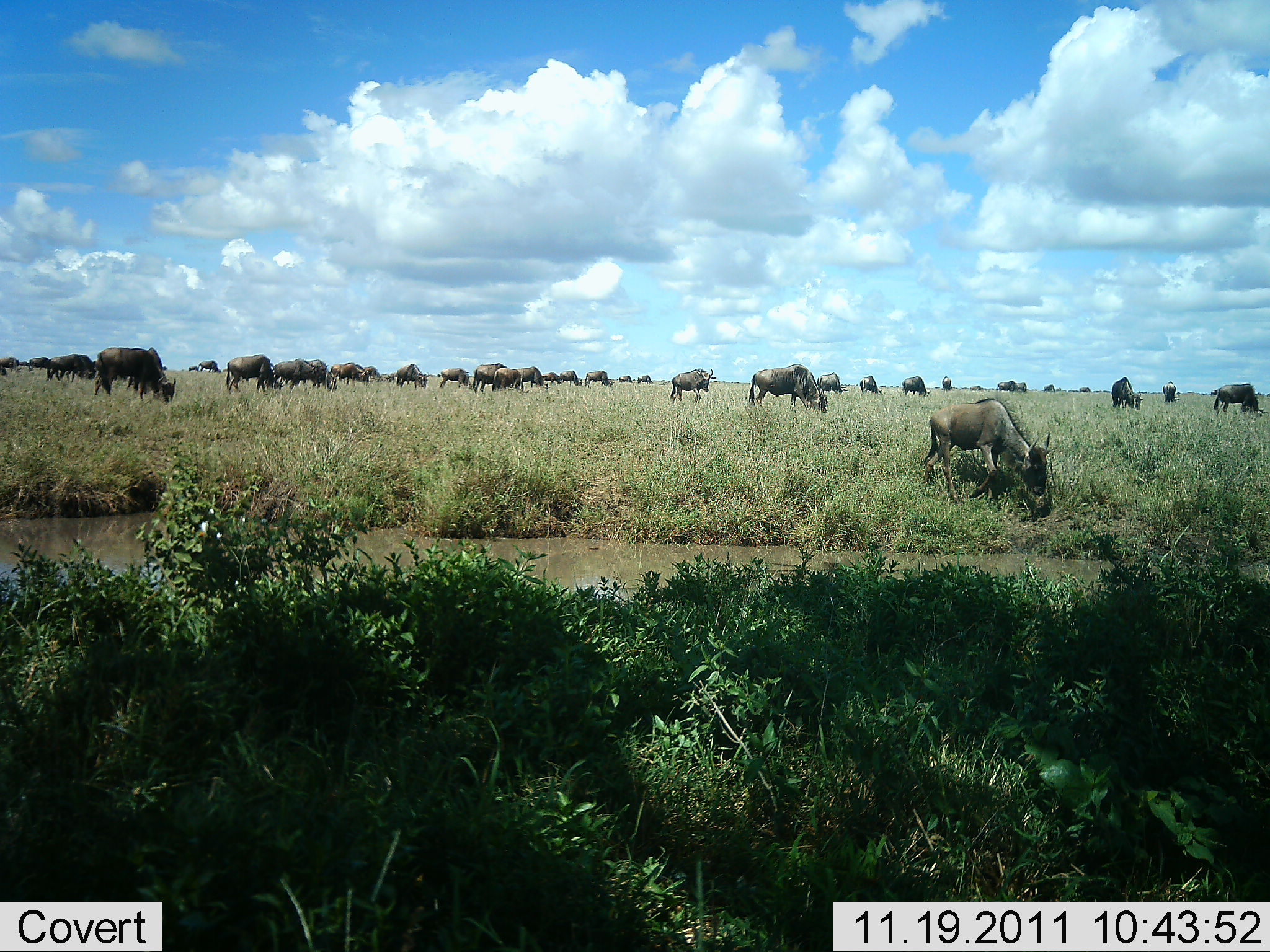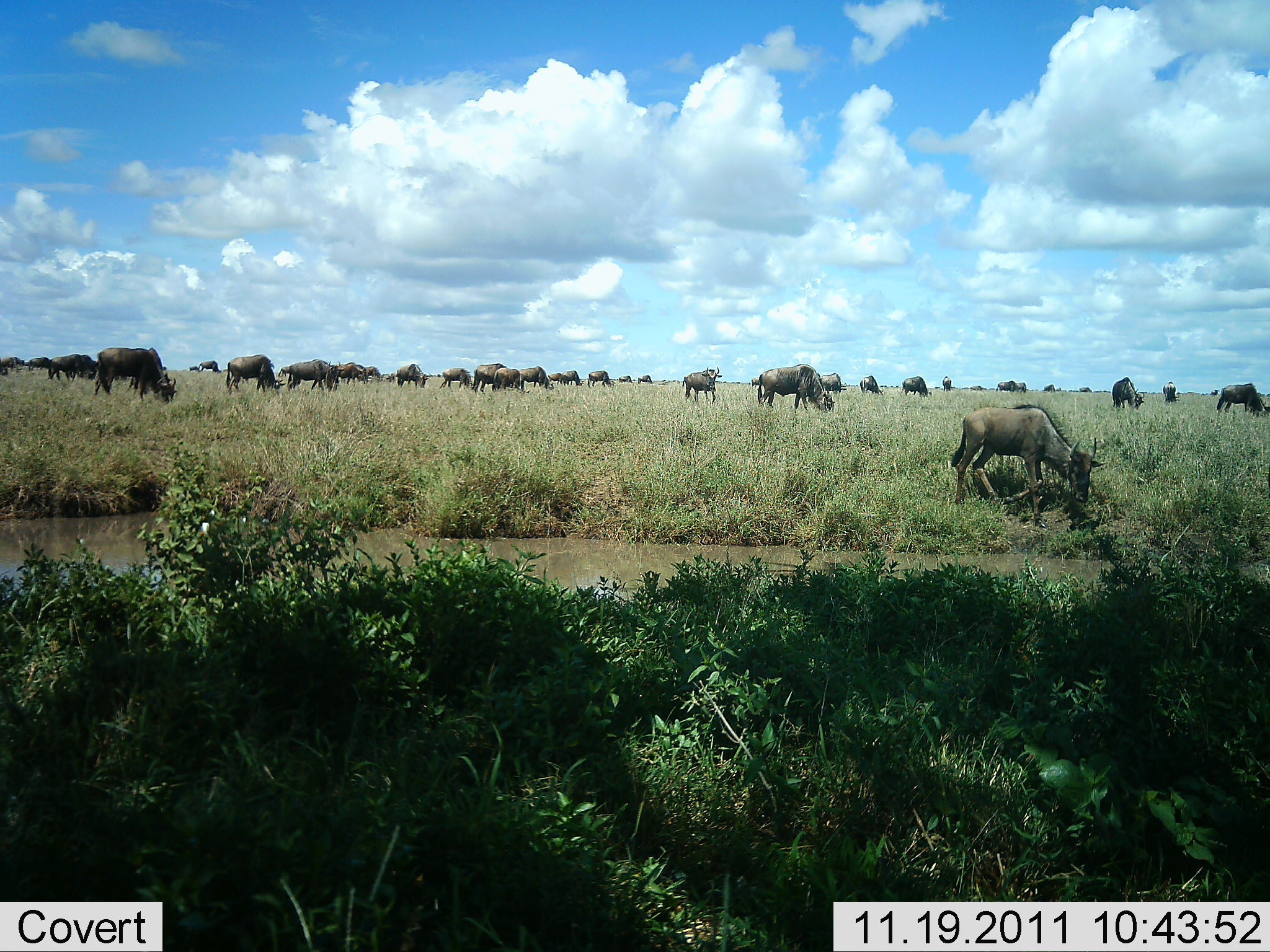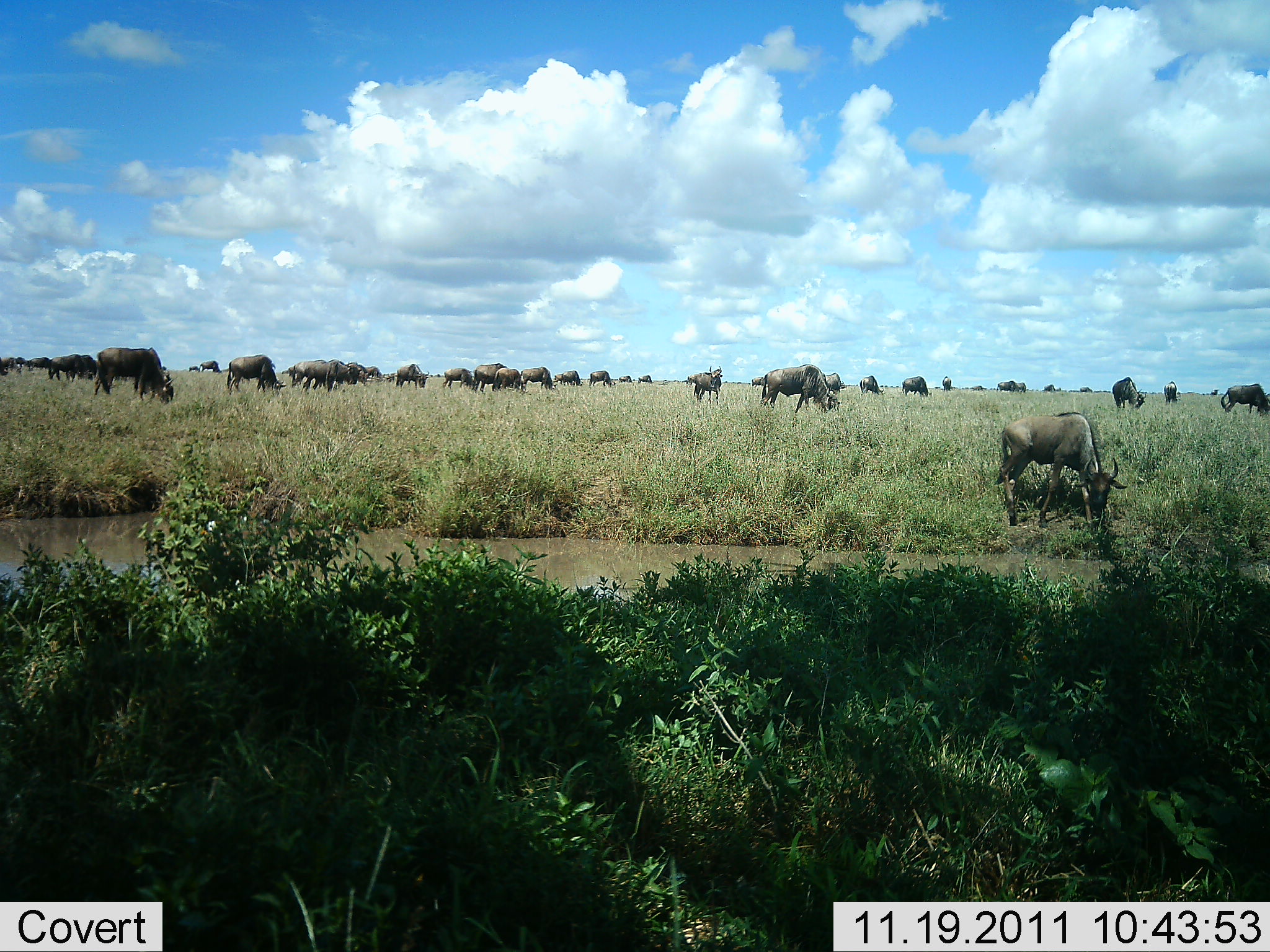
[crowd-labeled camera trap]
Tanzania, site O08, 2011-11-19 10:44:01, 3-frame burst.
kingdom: Animalia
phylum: Chordata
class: Mammalia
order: Artiodactyla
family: Bovidae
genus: Connochaetes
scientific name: Connochaetes taurinus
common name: blue wildebeest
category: wildebeest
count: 11-50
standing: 27%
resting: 9%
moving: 82%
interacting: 9%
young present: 0%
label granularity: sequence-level